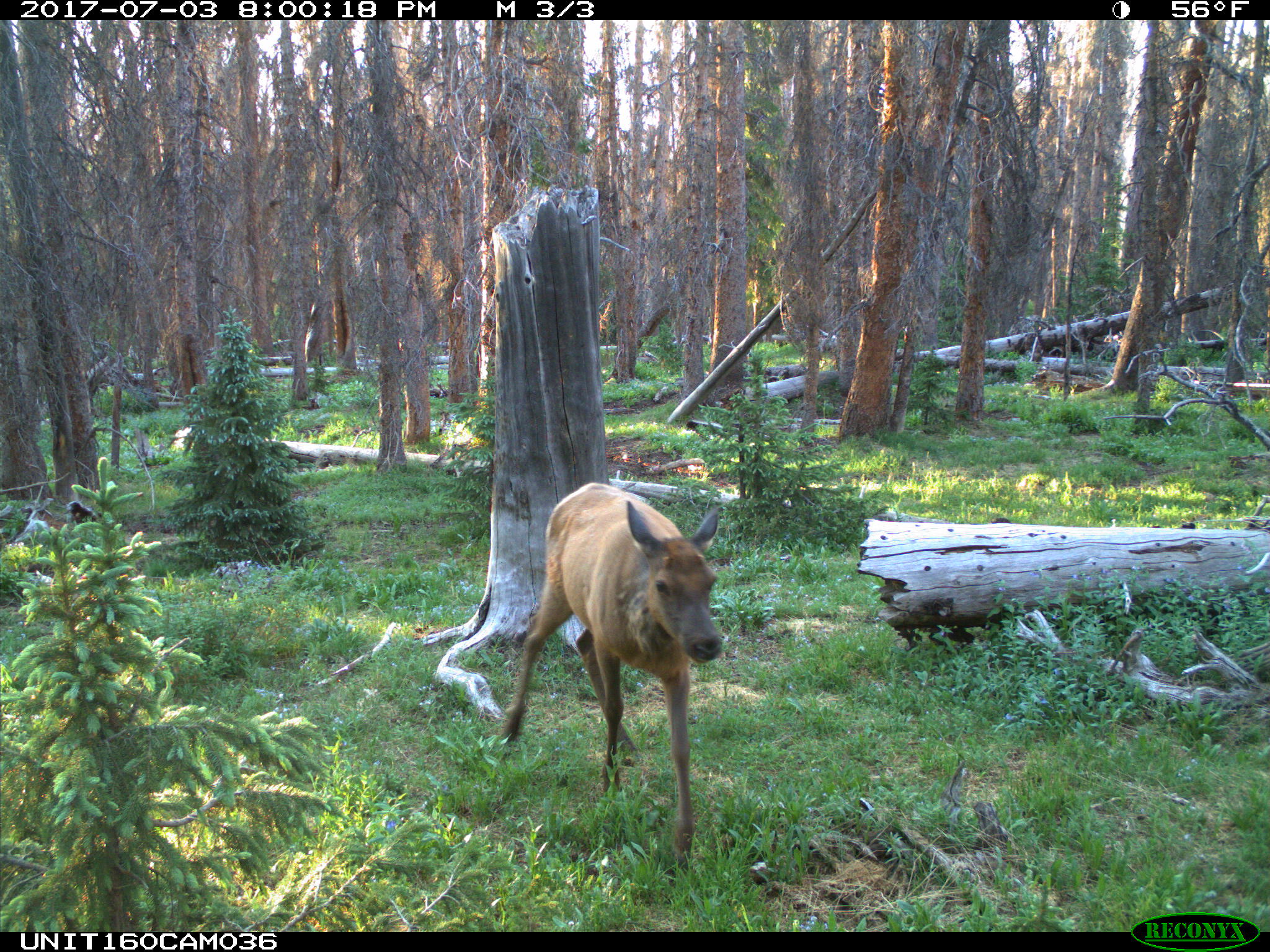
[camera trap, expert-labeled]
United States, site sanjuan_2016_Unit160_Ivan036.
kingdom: Animalia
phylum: Chordata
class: Mammalia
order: Artiodactyla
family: Cervidae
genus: Cervus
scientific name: Cervus elaphus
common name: red deer